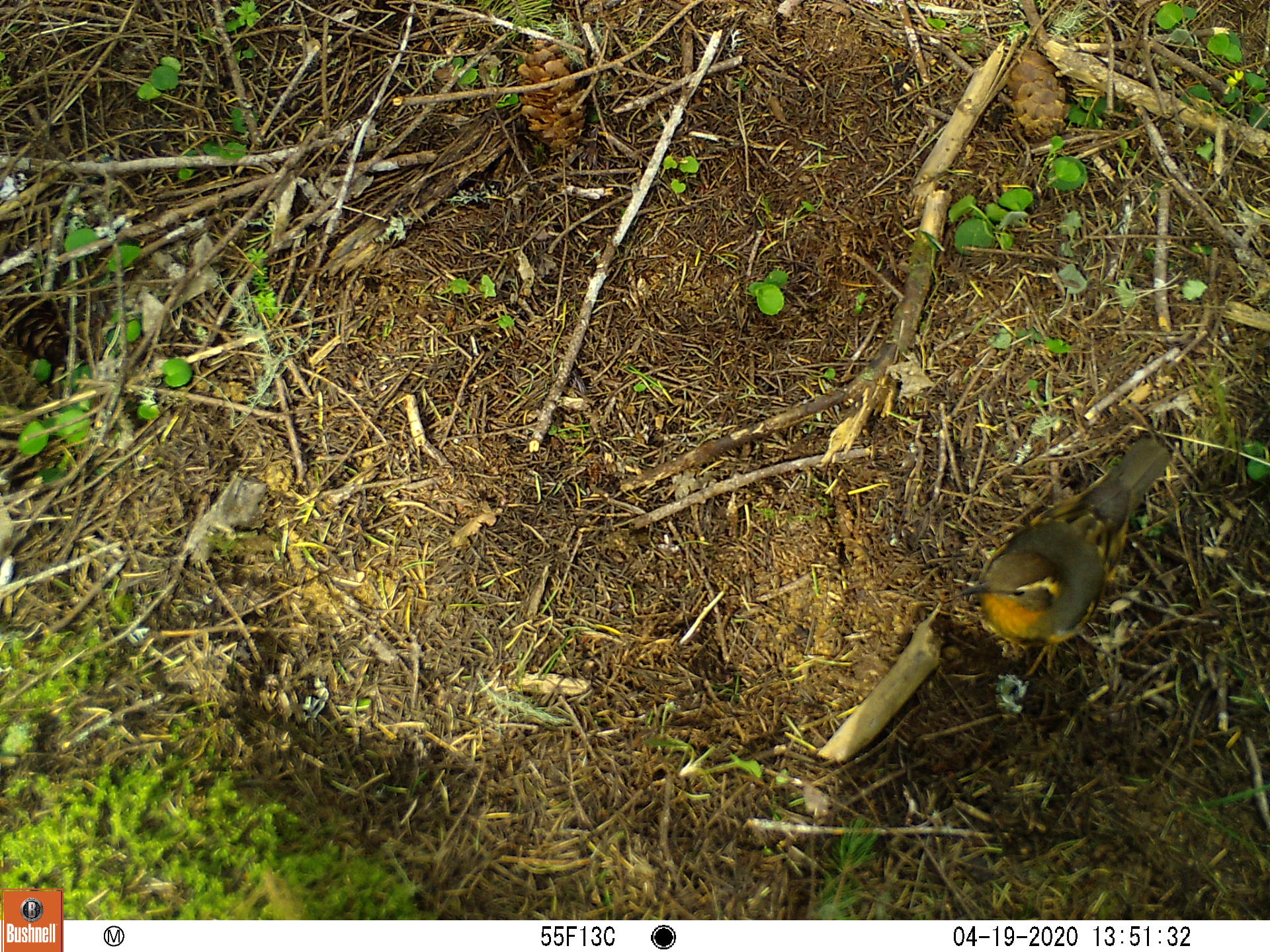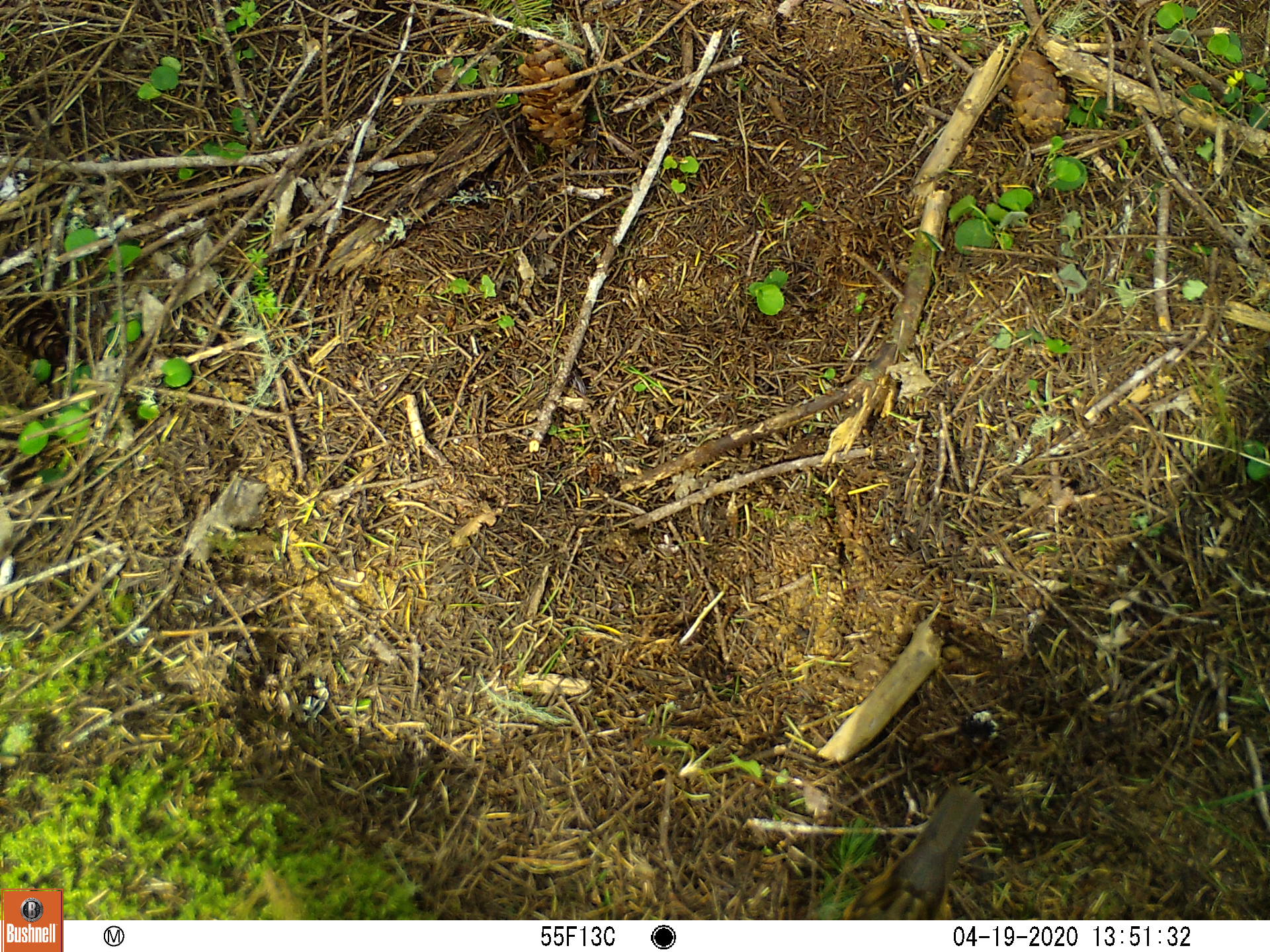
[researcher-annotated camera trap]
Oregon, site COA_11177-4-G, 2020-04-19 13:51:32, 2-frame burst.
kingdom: Animalia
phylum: Chordata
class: Aves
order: Passeriformes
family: Turdidae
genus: Ixoreus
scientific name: Ixoreus naevius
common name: varied thrush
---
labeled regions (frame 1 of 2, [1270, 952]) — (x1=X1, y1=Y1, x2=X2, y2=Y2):
varied thrush: (x1=964, y1=434, x2=1167, y2=659)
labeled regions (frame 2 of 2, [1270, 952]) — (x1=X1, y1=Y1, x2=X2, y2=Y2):
varied thrush: (x1=843, y1=793, x2=980, y2=916)